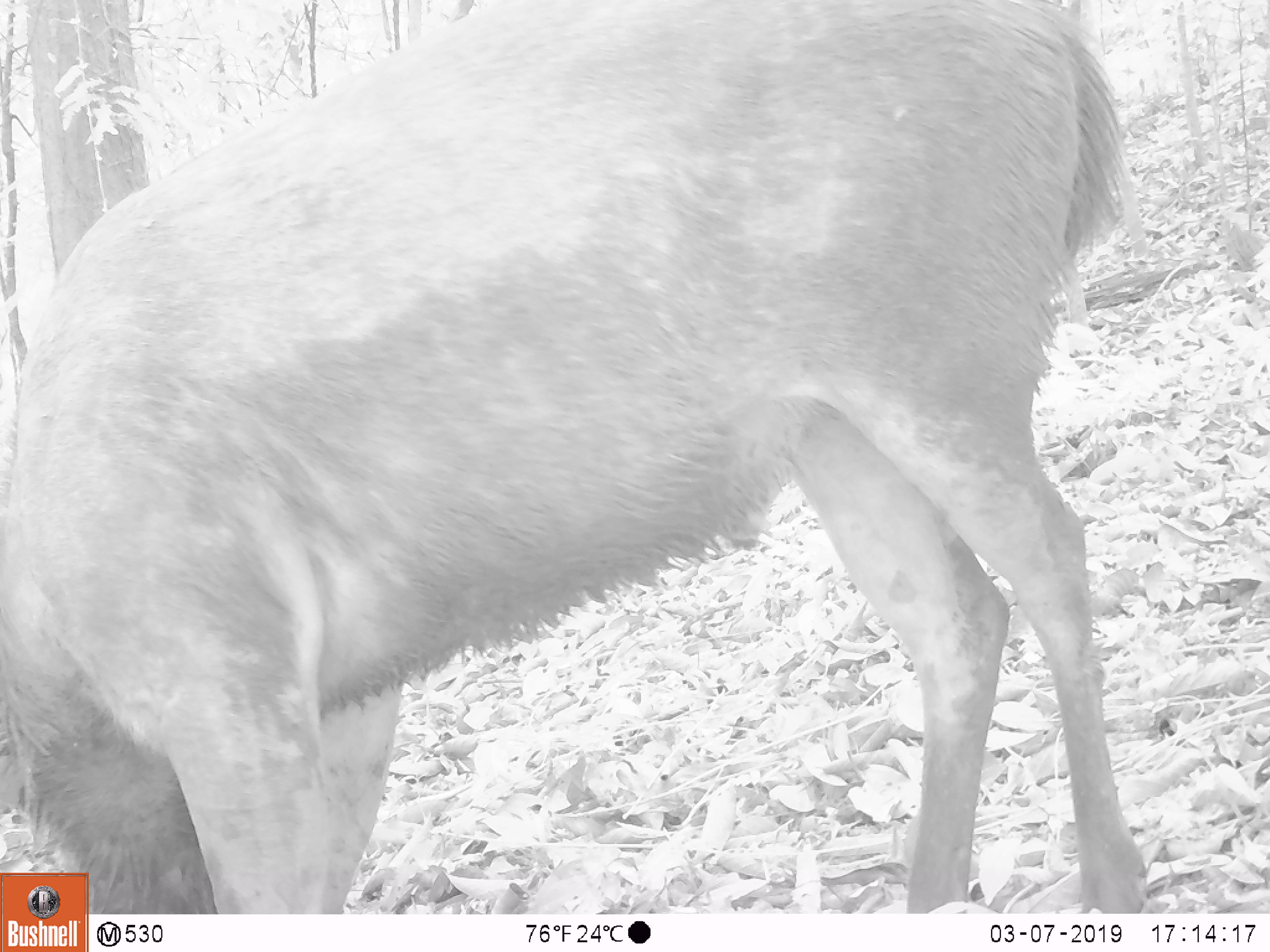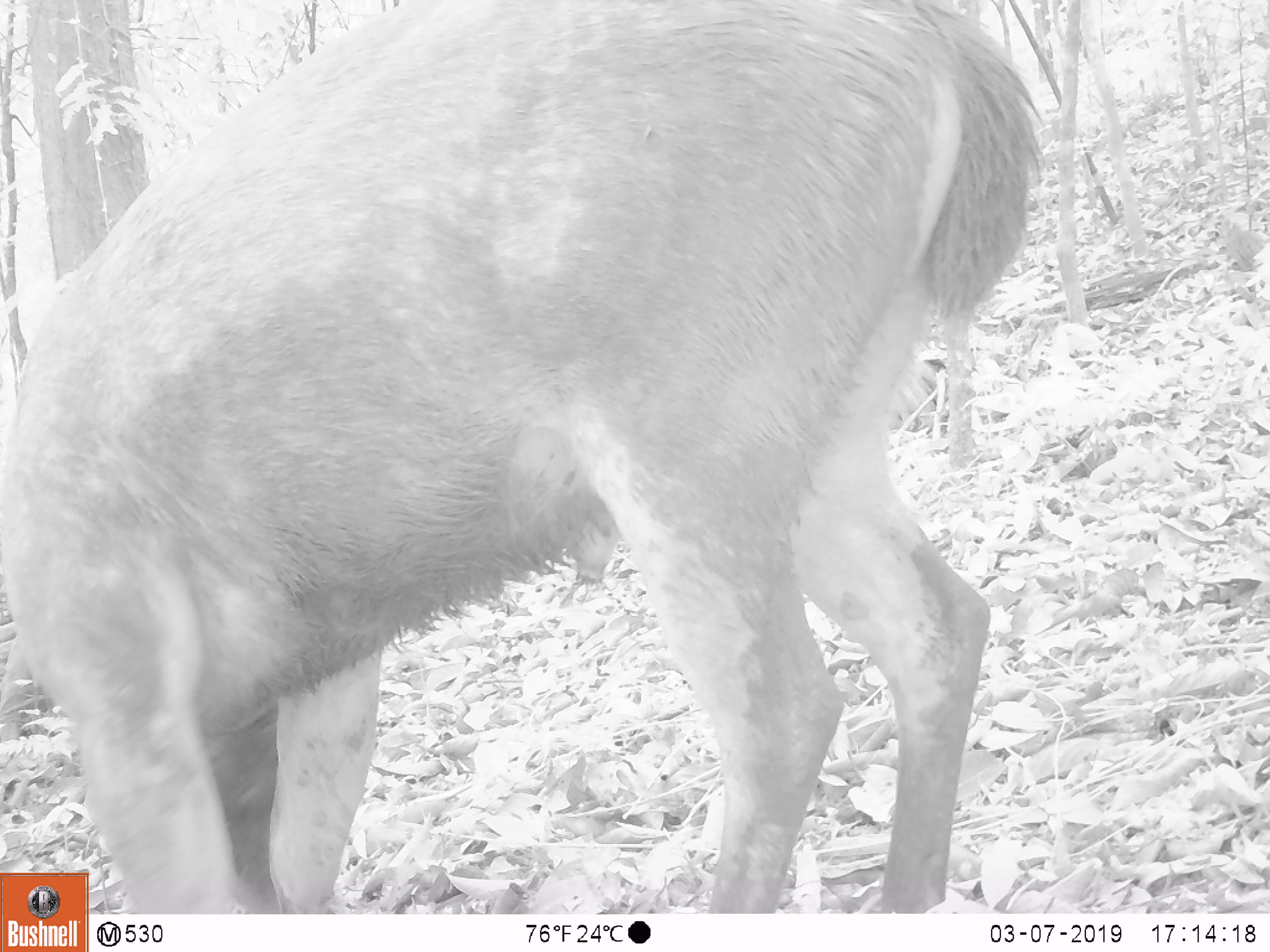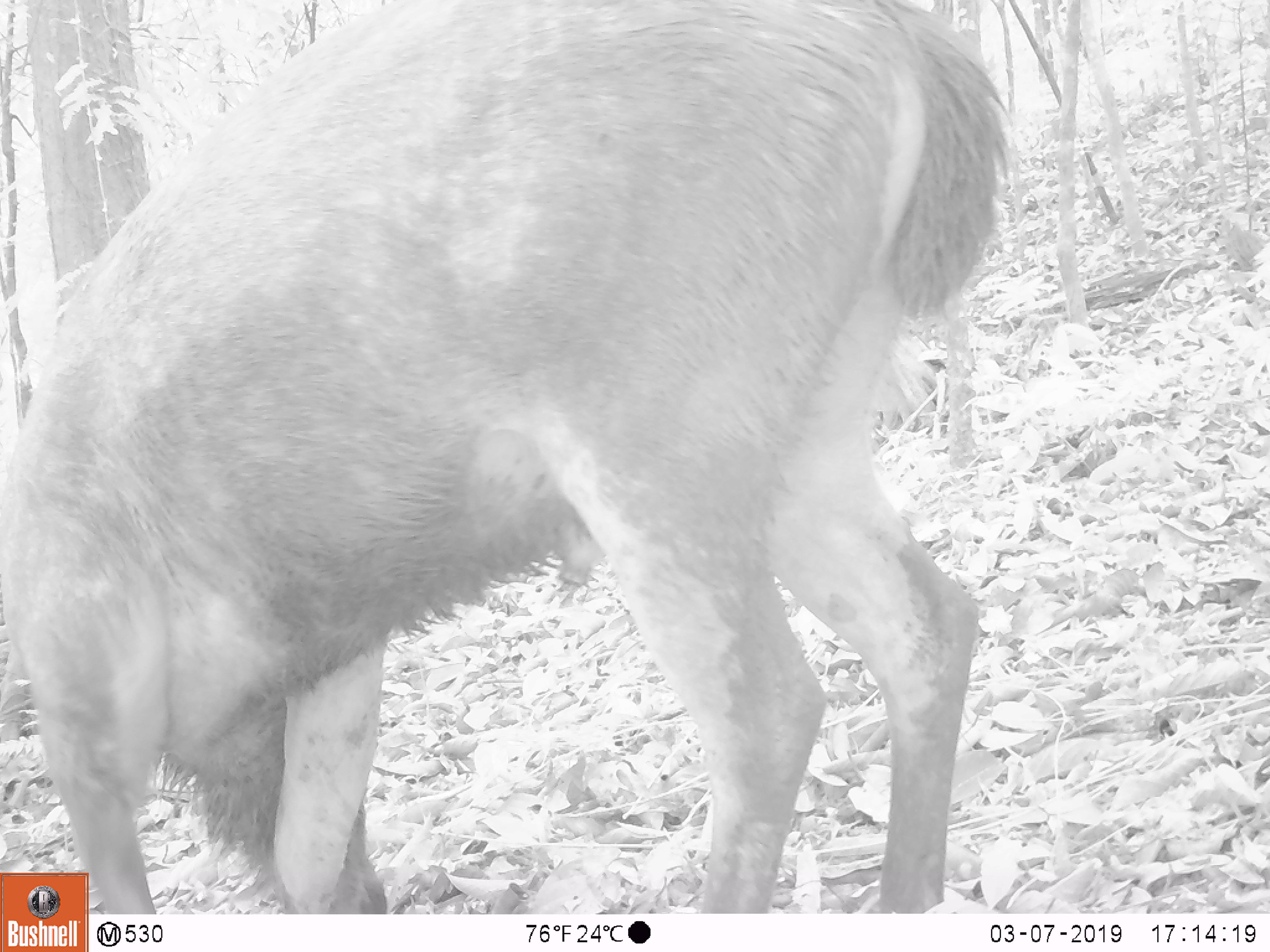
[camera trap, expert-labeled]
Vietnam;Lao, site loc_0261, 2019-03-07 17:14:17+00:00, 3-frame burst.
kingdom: Animalia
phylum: Chordata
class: Mammalia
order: Artiodactyla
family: Cervidae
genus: Rusa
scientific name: Rusa unicolor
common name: sambar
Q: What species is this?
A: Sambar (Rusa unicolor).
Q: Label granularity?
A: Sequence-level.